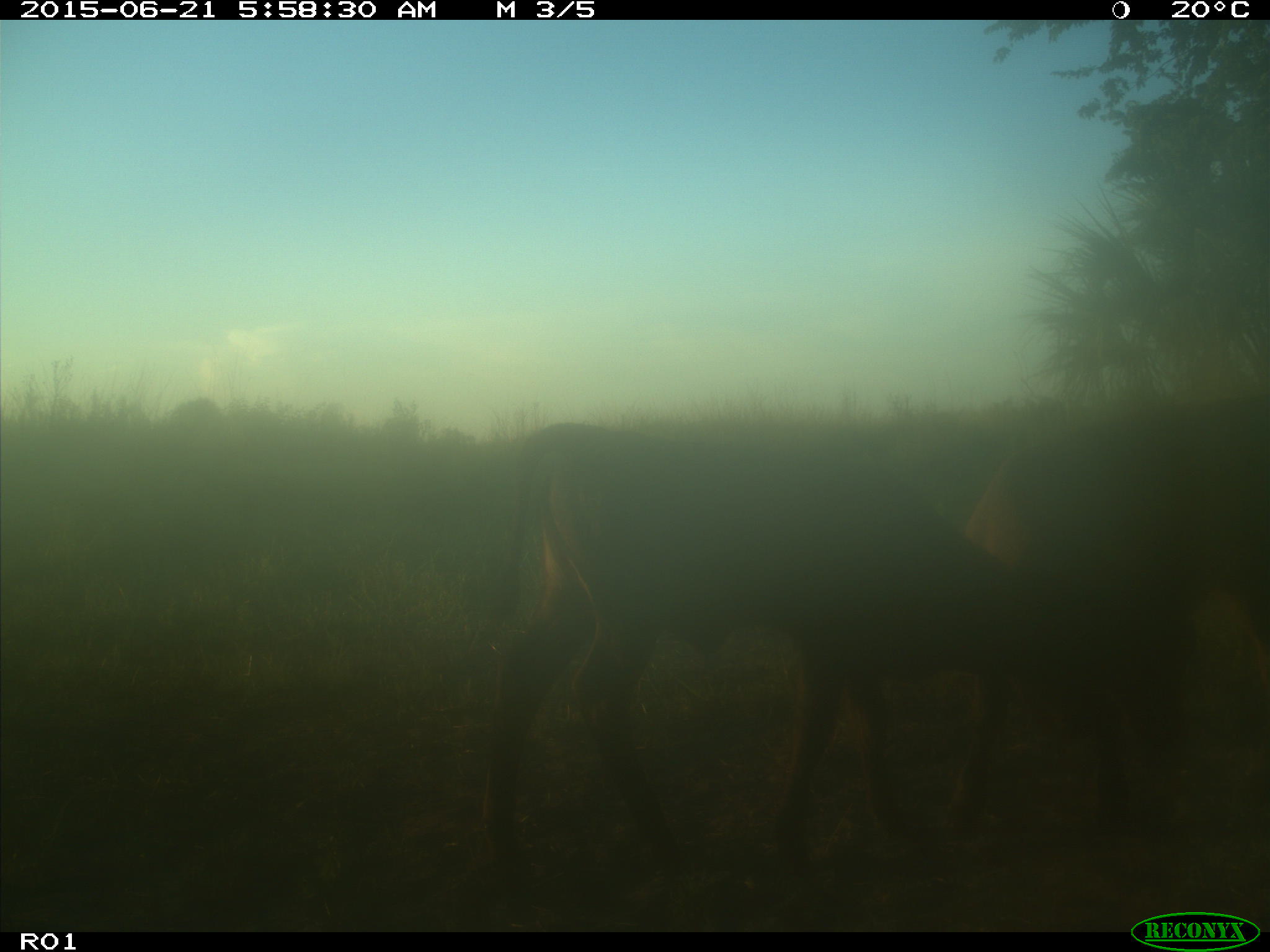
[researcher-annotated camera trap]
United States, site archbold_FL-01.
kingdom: Animalia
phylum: Chordata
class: Mammalia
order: Artiodactyla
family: Bovidae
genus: Bos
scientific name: Bos taurus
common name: domestic cow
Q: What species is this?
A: Bos taurus (domestic cow).